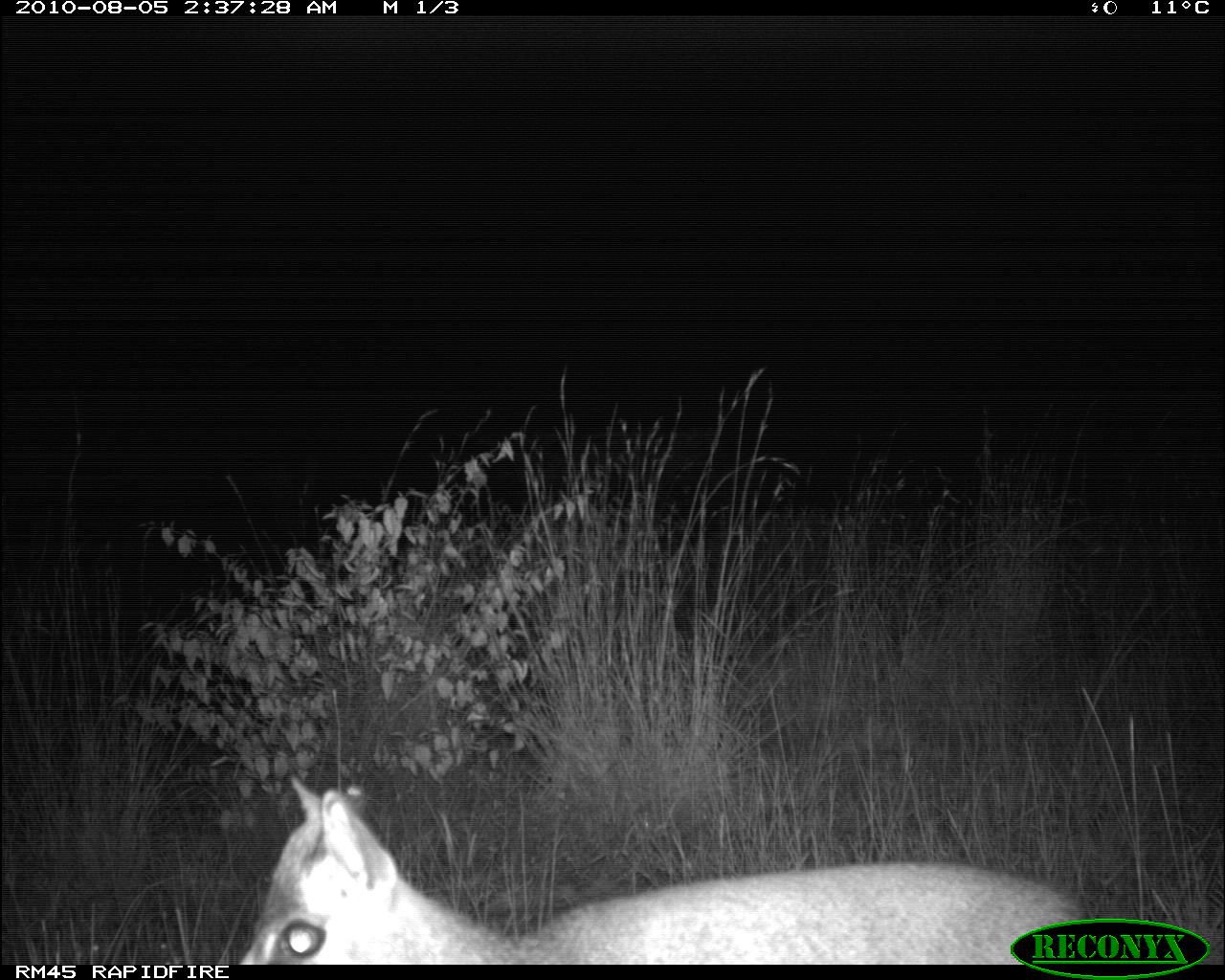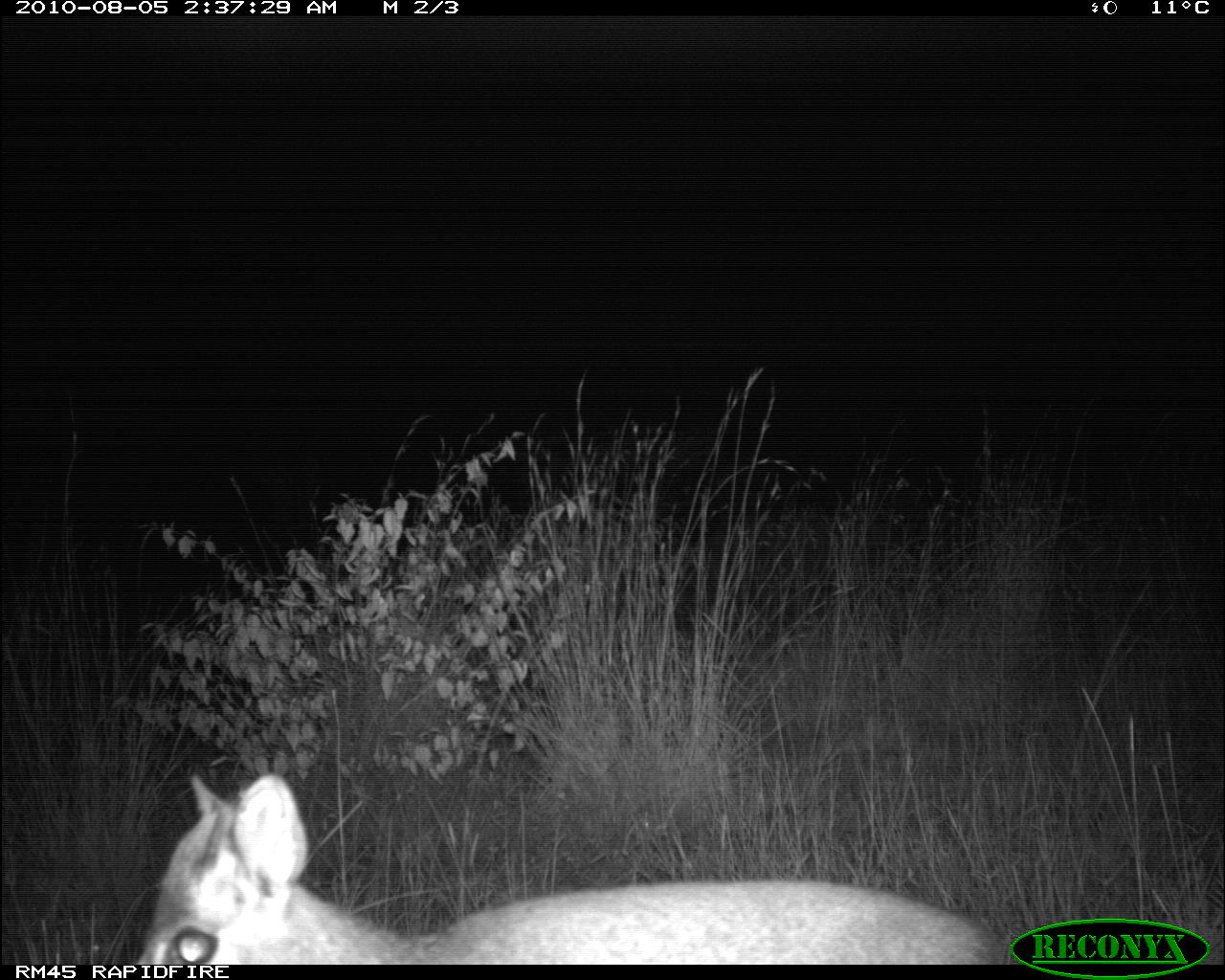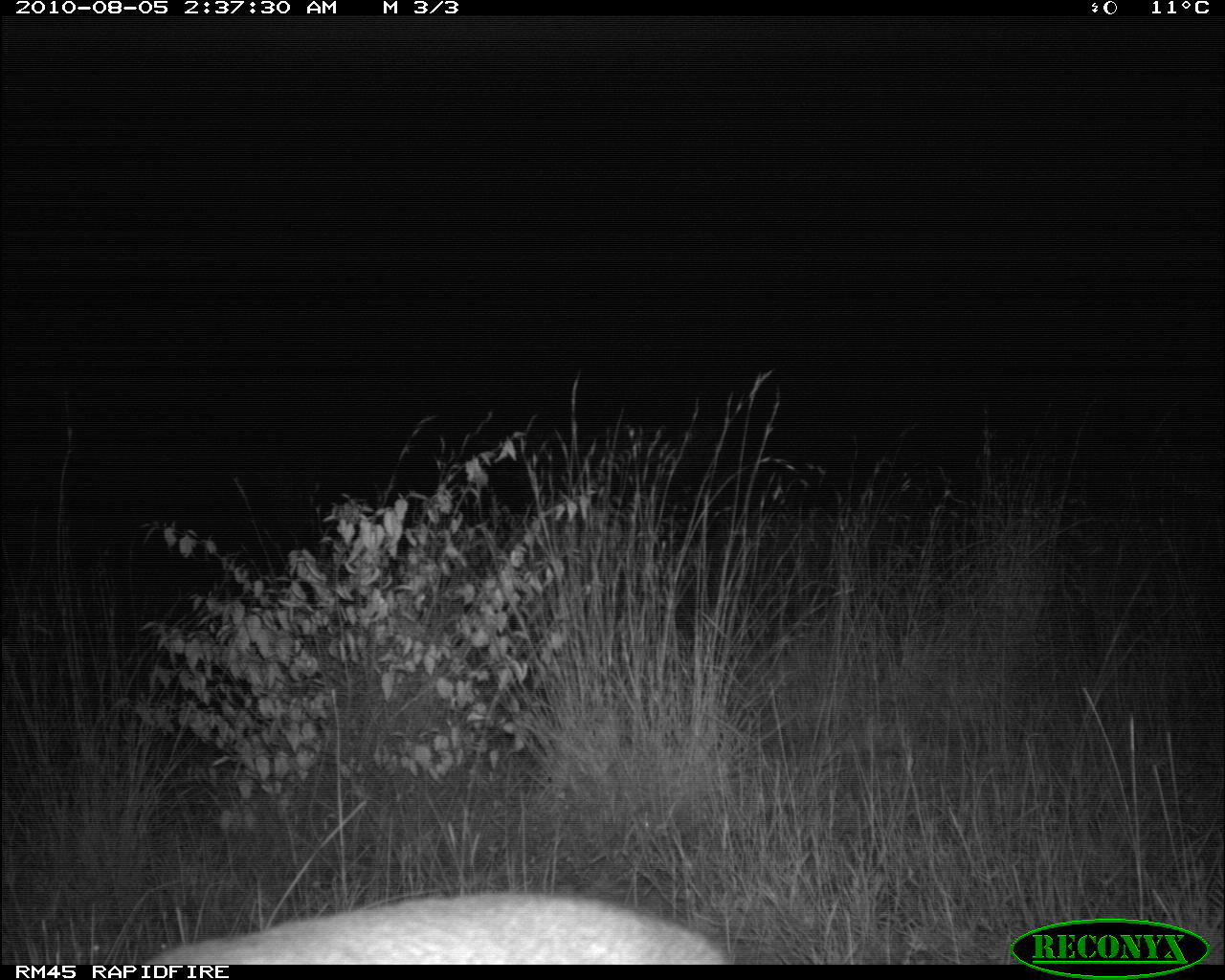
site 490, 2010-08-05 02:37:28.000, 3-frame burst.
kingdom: Animalia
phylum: Chordata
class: Mammalia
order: Artiodactyla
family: Bovidae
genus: Madoqua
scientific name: Madoqua guentheri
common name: günther's dik-dik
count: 1